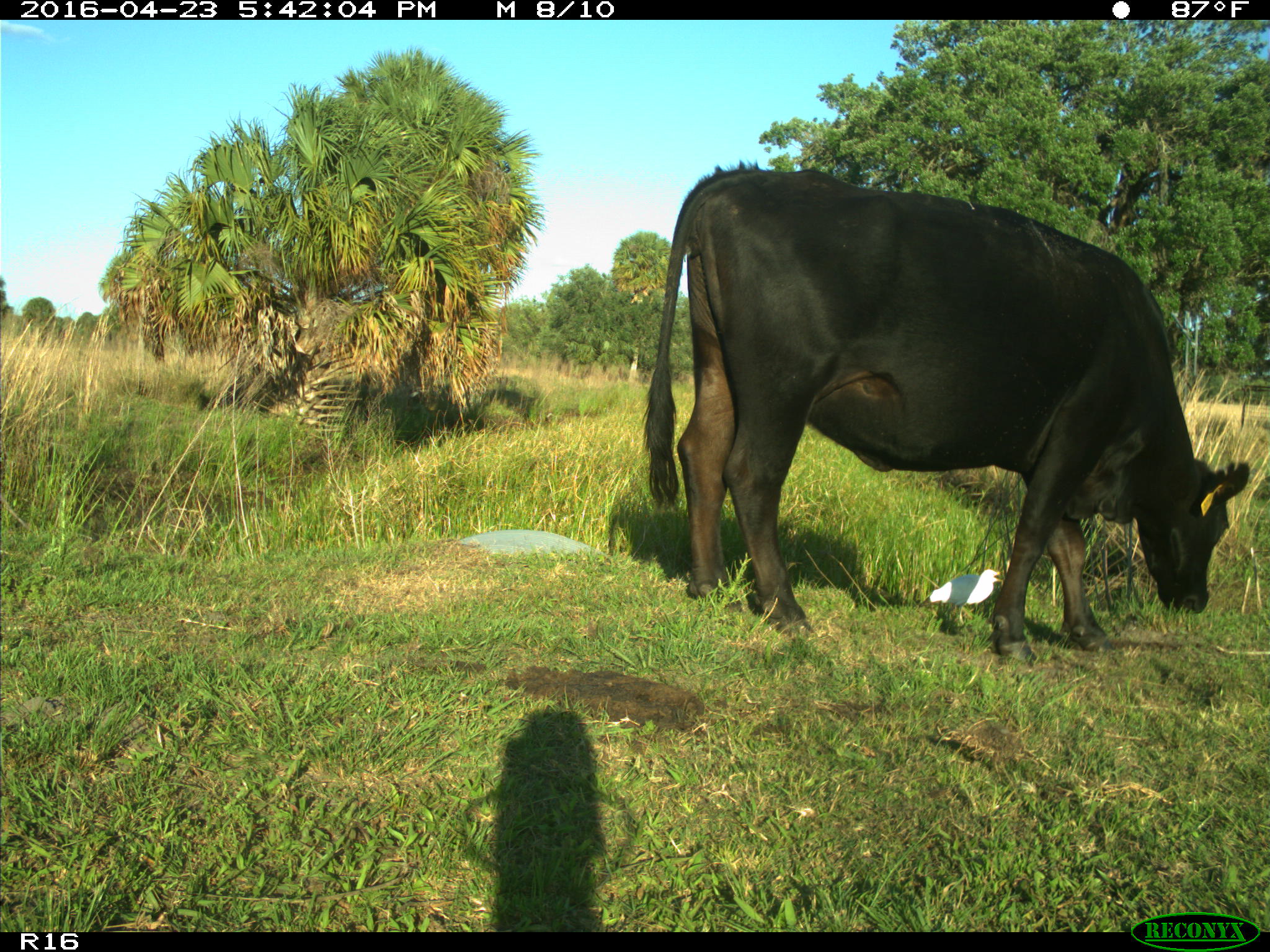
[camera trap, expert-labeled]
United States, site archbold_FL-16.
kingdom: Animalia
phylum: Chordata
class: Mammalia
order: Artiodactyla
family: Bovidae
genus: Bos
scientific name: Bos taurus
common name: domestic cow